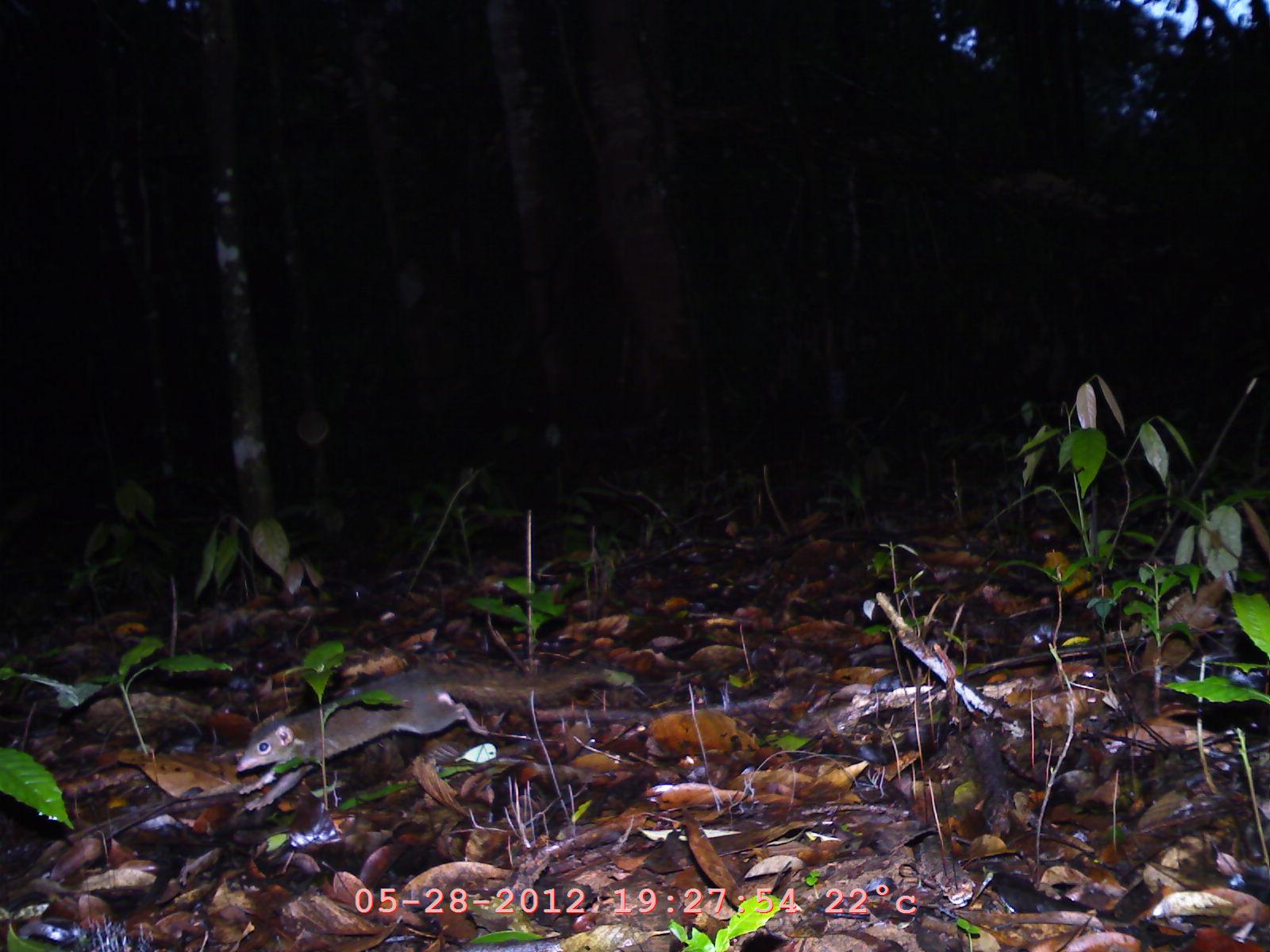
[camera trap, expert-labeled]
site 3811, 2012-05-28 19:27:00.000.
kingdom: Animalia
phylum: Chordata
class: Mammalia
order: Rodentia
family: Muridae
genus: Rattus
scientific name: Rattus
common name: rodent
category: unknown rat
Unknown rat (rodent) (Rattus), count 1.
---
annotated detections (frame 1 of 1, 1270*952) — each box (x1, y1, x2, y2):
unknown rat: (236, 664, 610, 811)